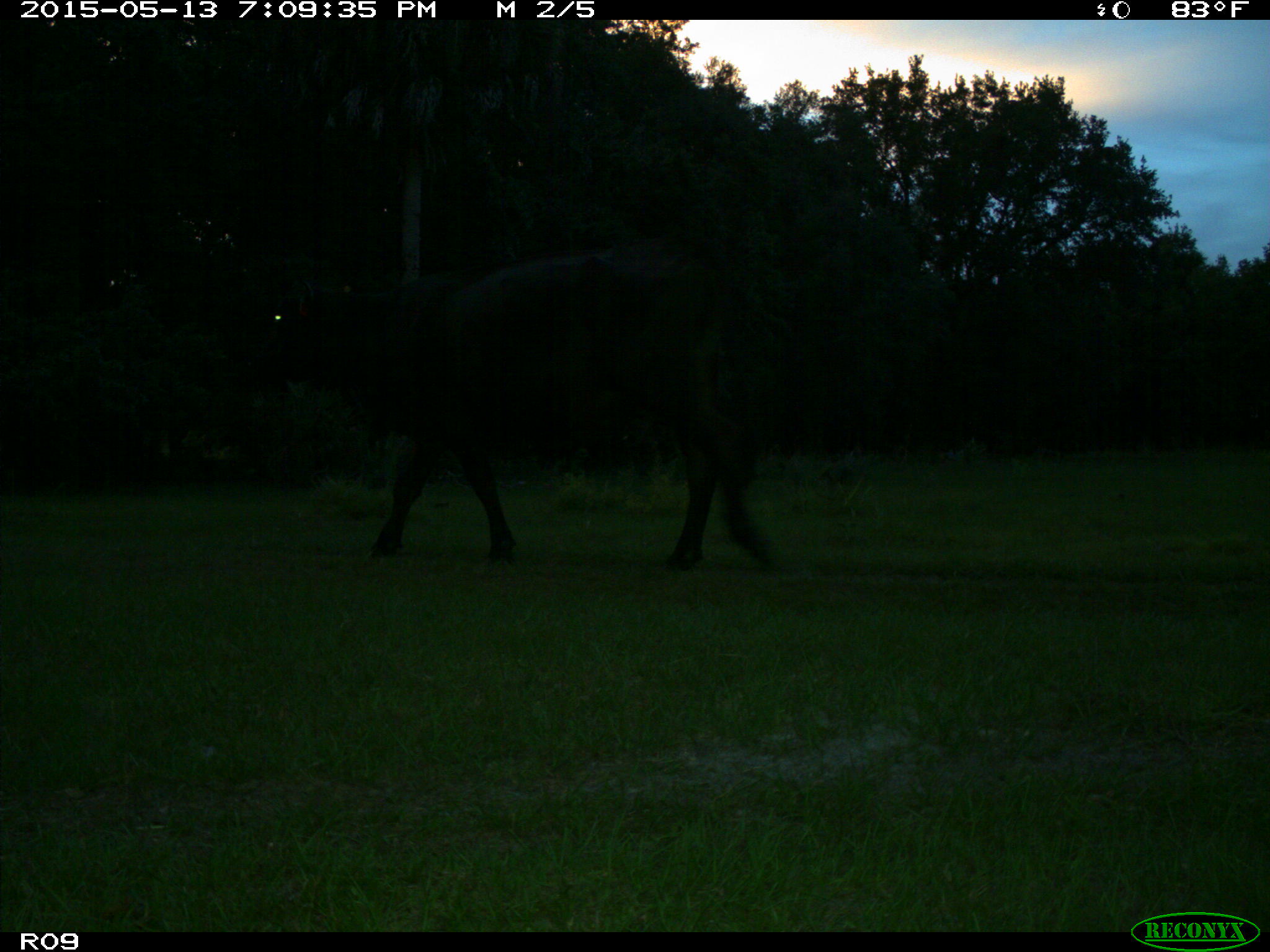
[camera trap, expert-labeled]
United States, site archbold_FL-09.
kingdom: Animalia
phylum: Chordata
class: Mammalia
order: Artiodactyla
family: Bovidae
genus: Bos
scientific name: Bos taurus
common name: domestic cow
Bos taurus (domestic cow).